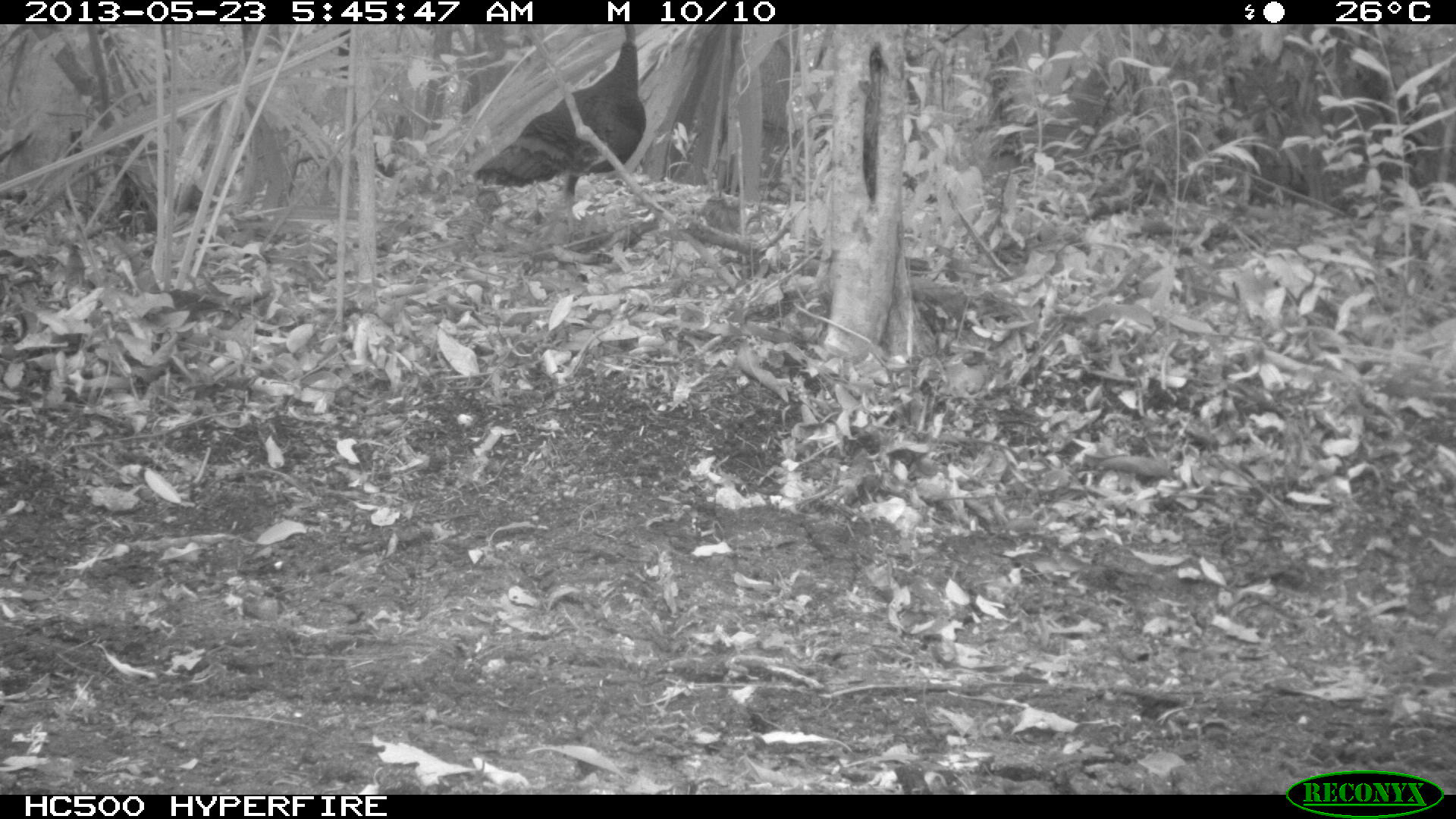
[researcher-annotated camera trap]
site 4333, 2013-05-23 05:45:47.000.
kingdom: Animalia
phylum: Chordata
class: Aves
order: Galliformes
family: Phasianidae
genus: Meleagris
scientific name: Meleagris ocellata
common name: ocellated turkey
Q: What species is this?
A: Meleagris ocellata (ocellated turkey).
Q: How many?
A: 6.